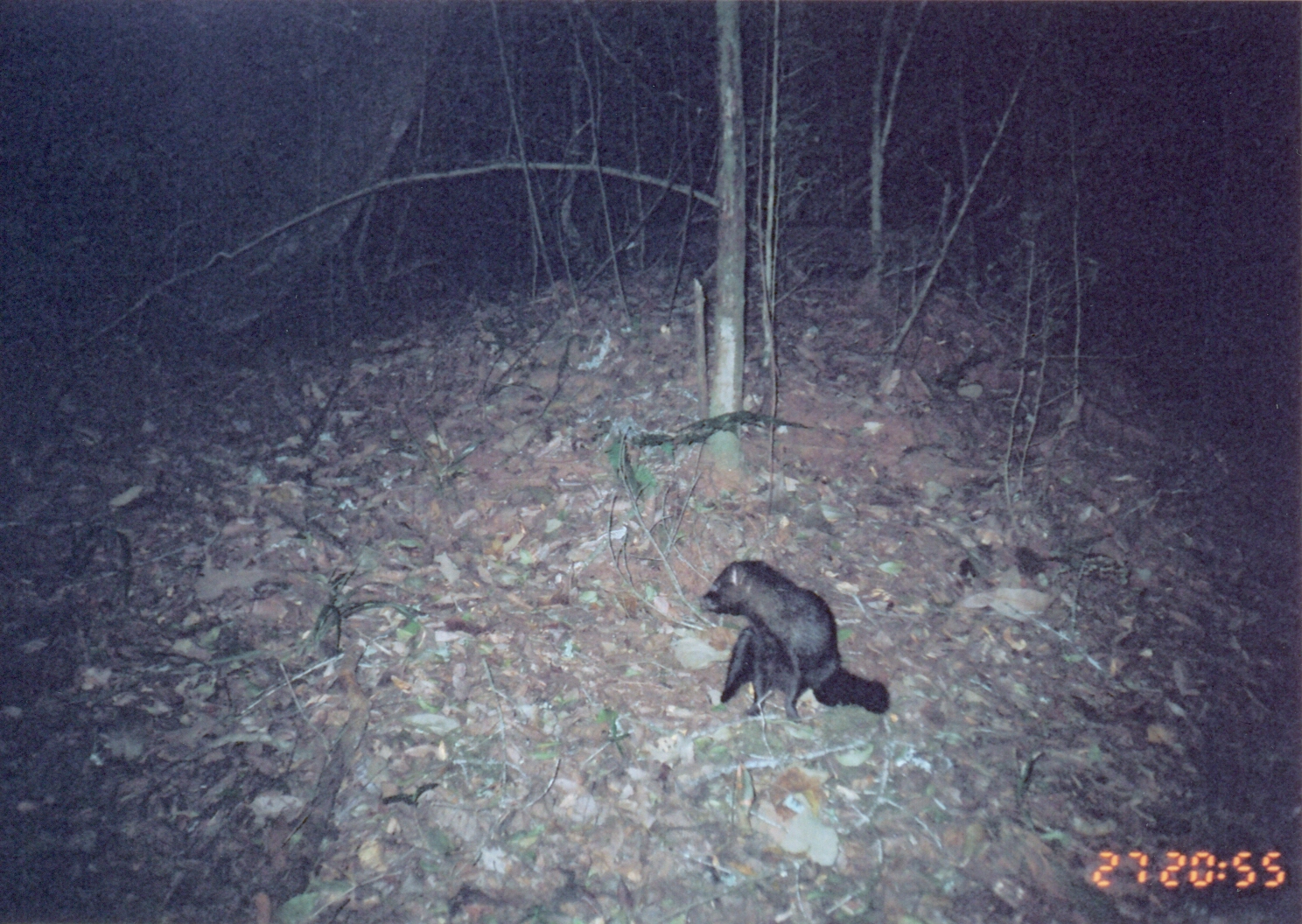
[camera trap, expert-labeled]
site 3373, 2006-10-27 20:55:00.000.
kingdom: Animalia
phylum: Chordata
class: Mammalia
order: Carnivora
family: Herpestidae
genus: Bdeogale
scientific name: Bdeogale crassicauda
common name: bushy-tailed mongoose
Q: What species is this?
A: Bdeogale crassicauda (bushy-tailed mongoose).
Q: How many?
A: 1.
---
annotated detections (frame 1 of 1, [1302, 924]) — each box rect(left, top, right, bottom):
bdeogale crassicauda: rect(699, 558, 892, 725)